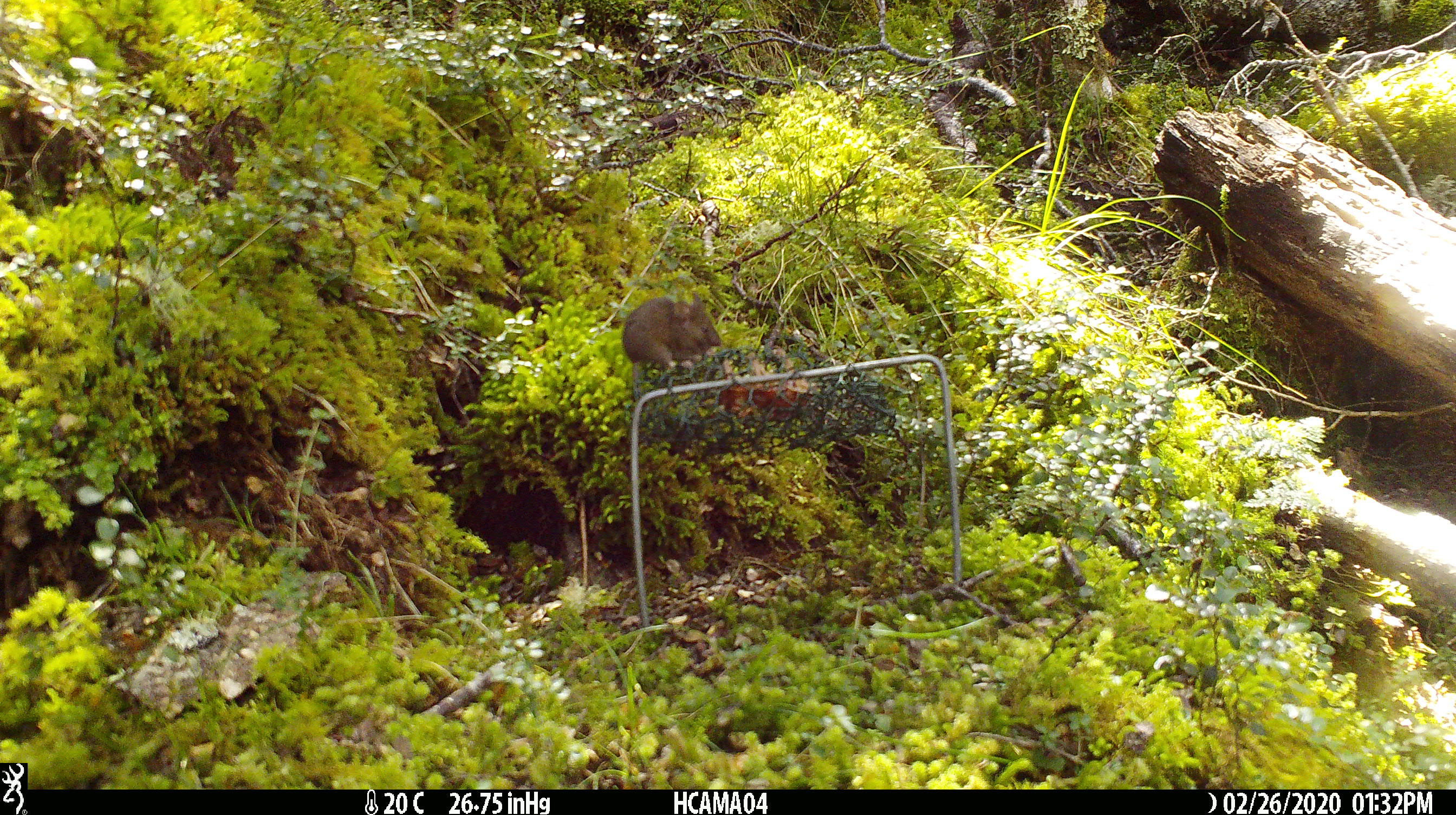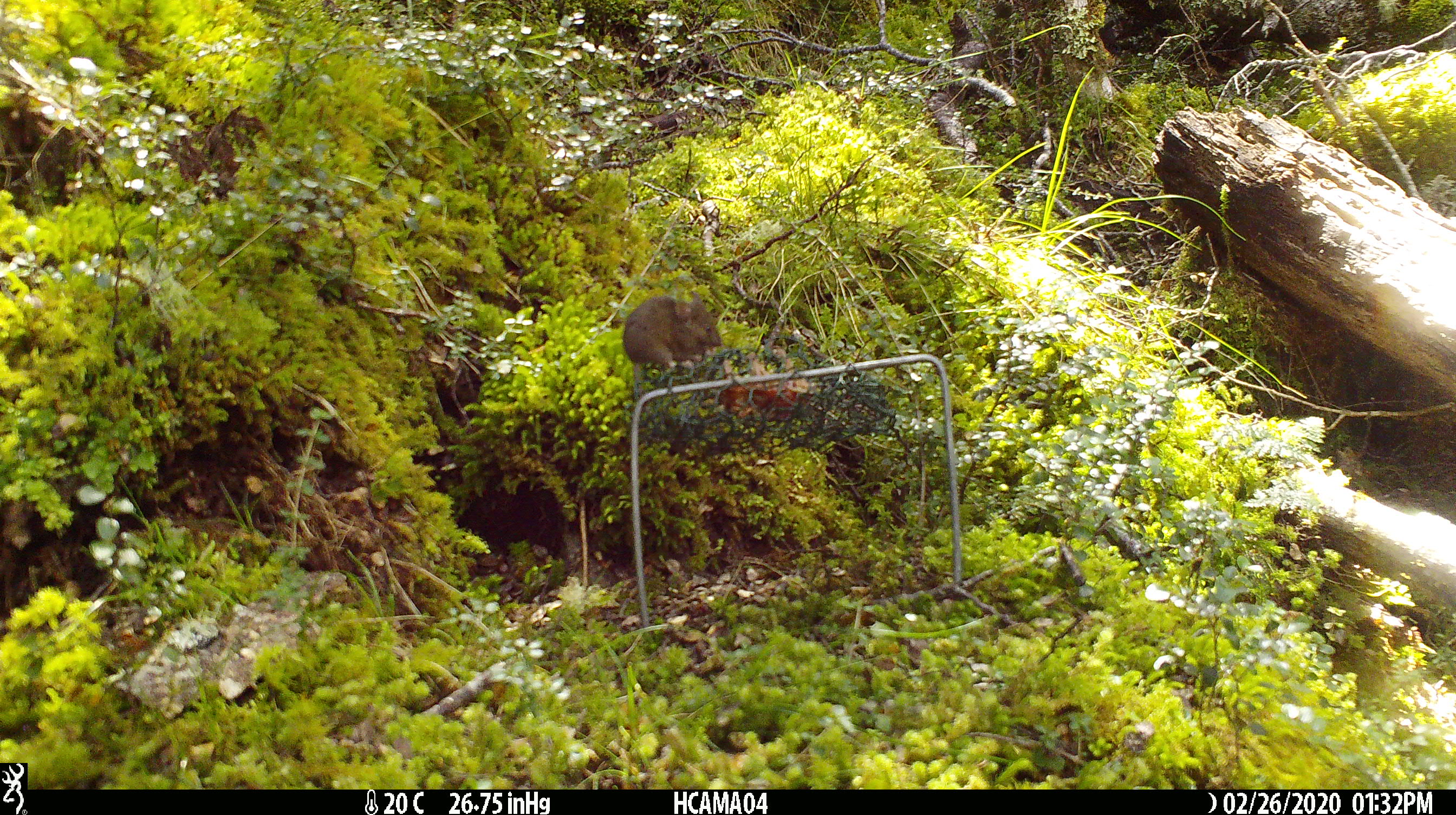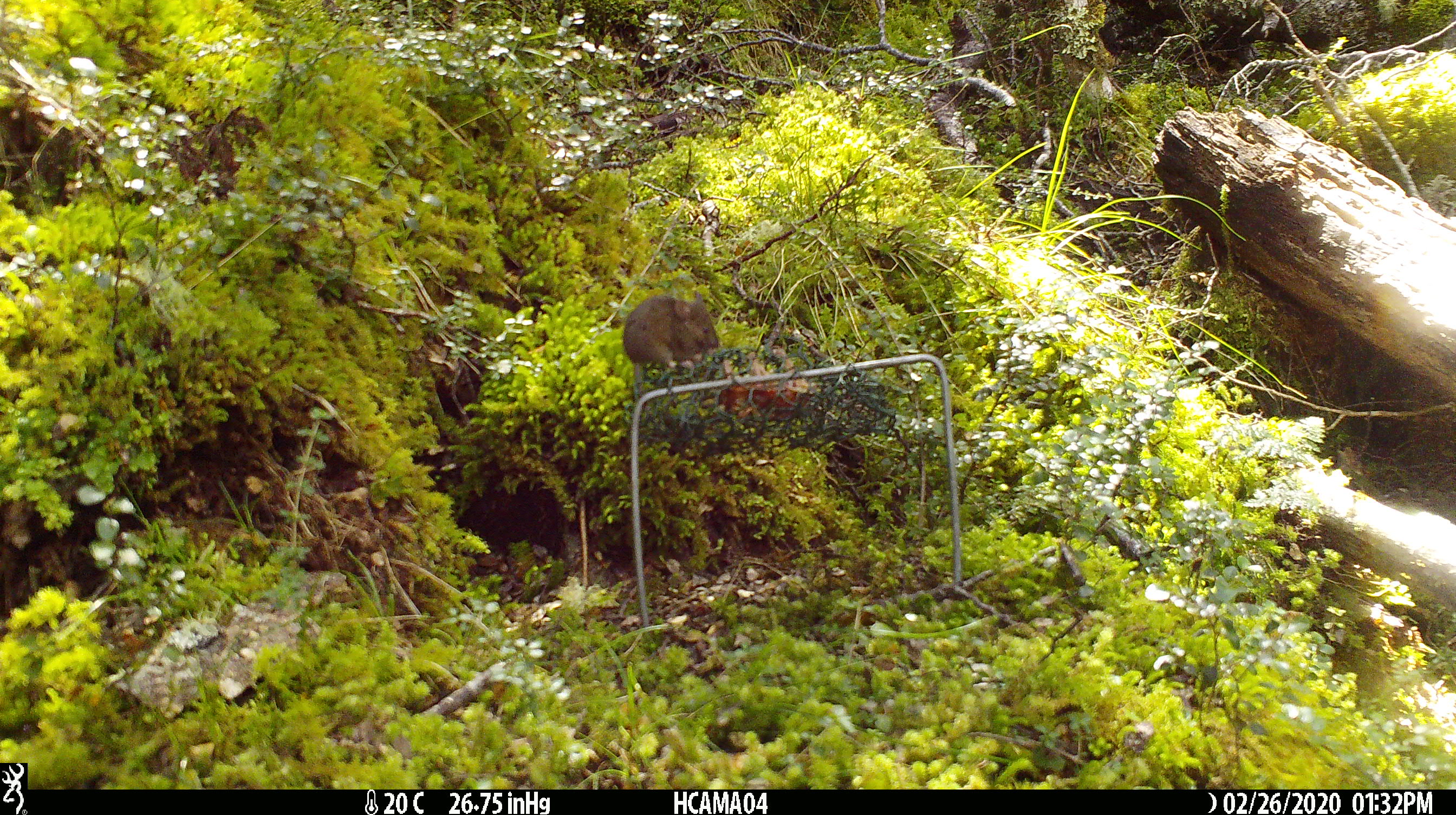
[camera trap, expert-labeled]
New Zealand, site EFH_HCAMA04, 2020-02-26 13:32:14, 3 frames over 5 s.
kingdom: Animalia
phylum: Chordata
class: Mammalia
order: Rodentia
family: Muridae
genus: Mus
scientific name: Mus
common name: mouse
Mouse (Mus).